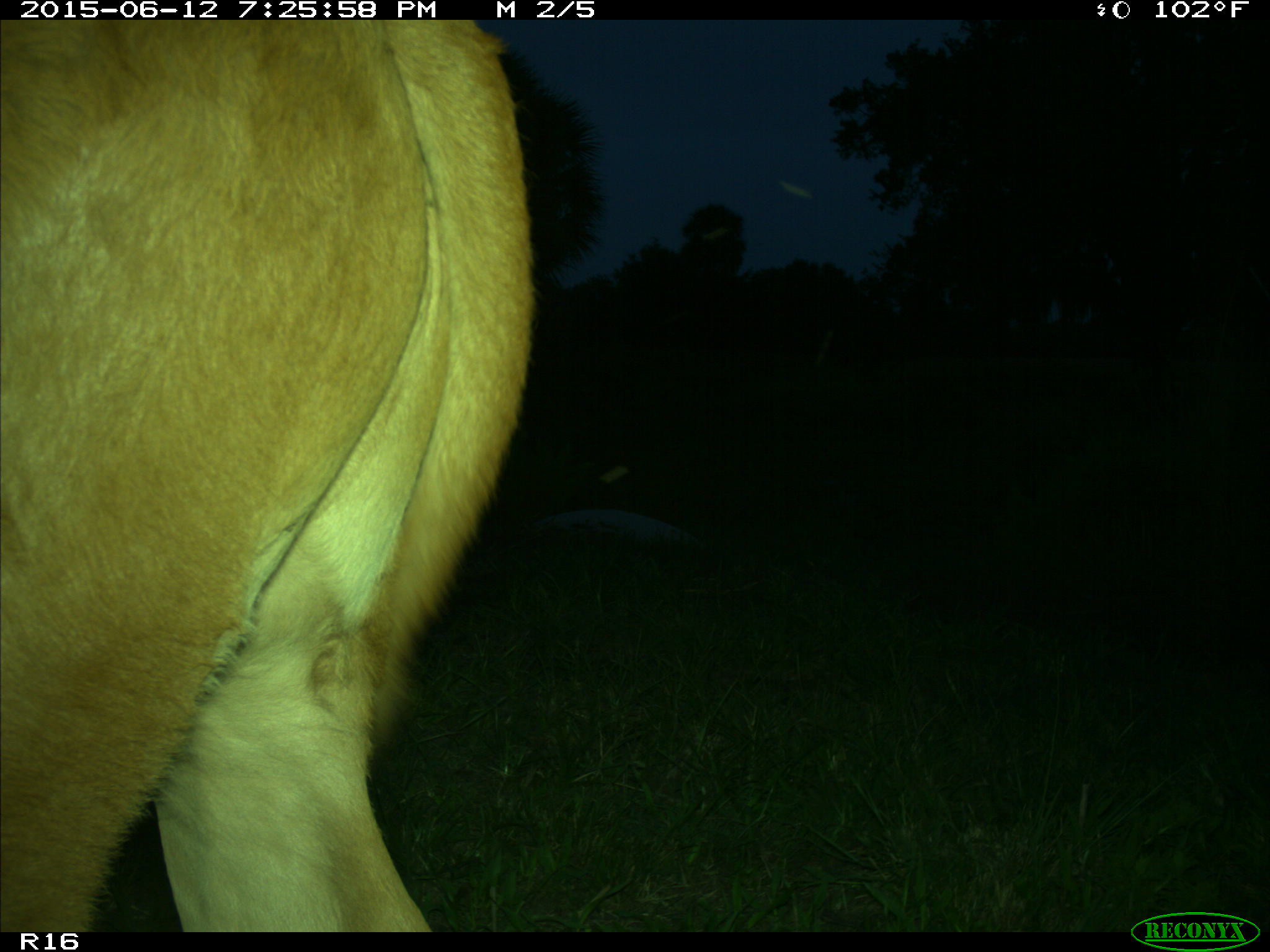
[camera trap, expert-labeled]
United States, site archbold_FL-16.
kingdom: Animalia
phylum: Chordata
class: Mammalia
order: Artiodactyla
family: Bovidae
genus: Bos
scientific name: Bos taurus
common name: domestic cow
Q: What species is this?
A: Bos taurus (domestic cow).